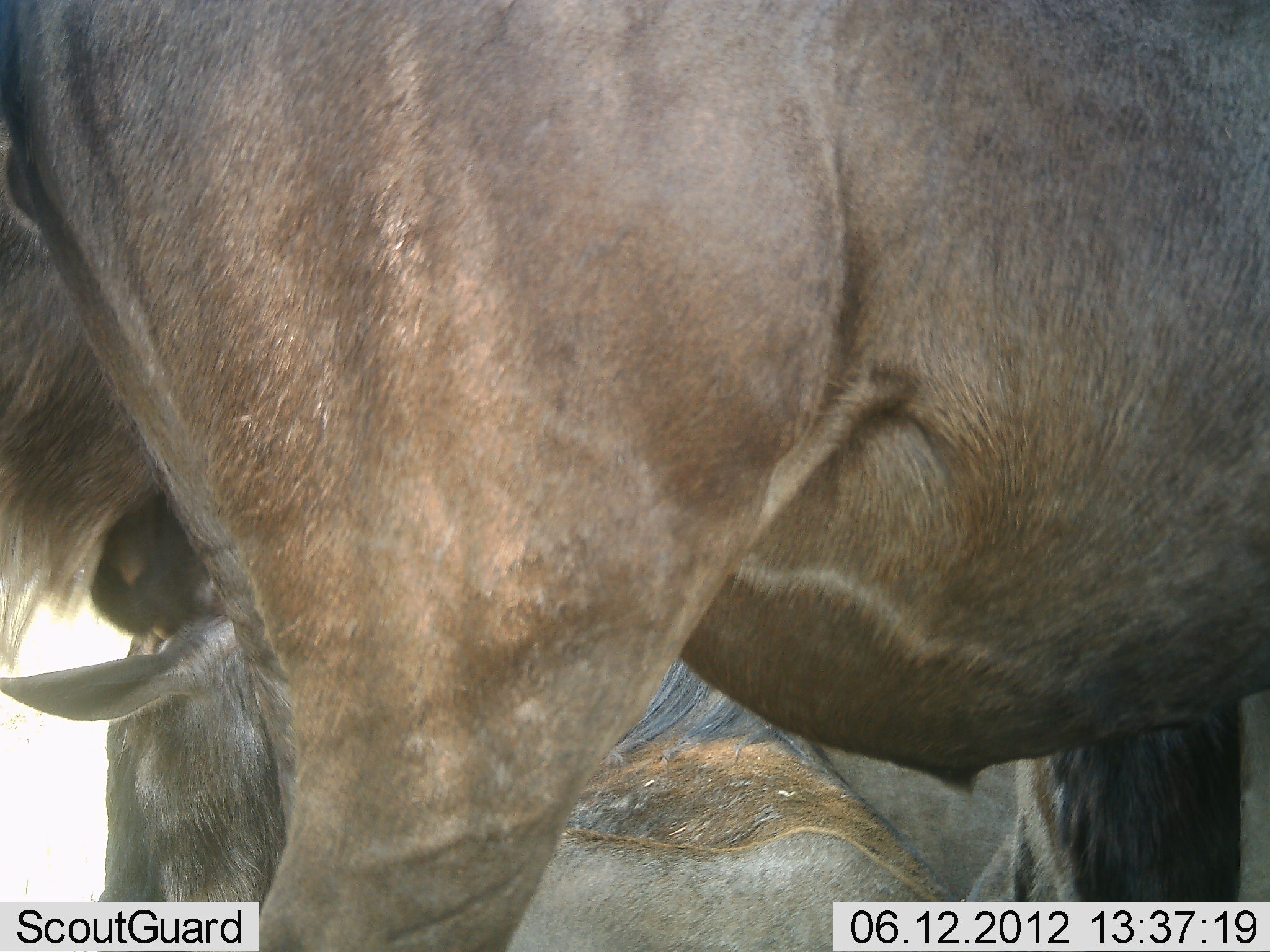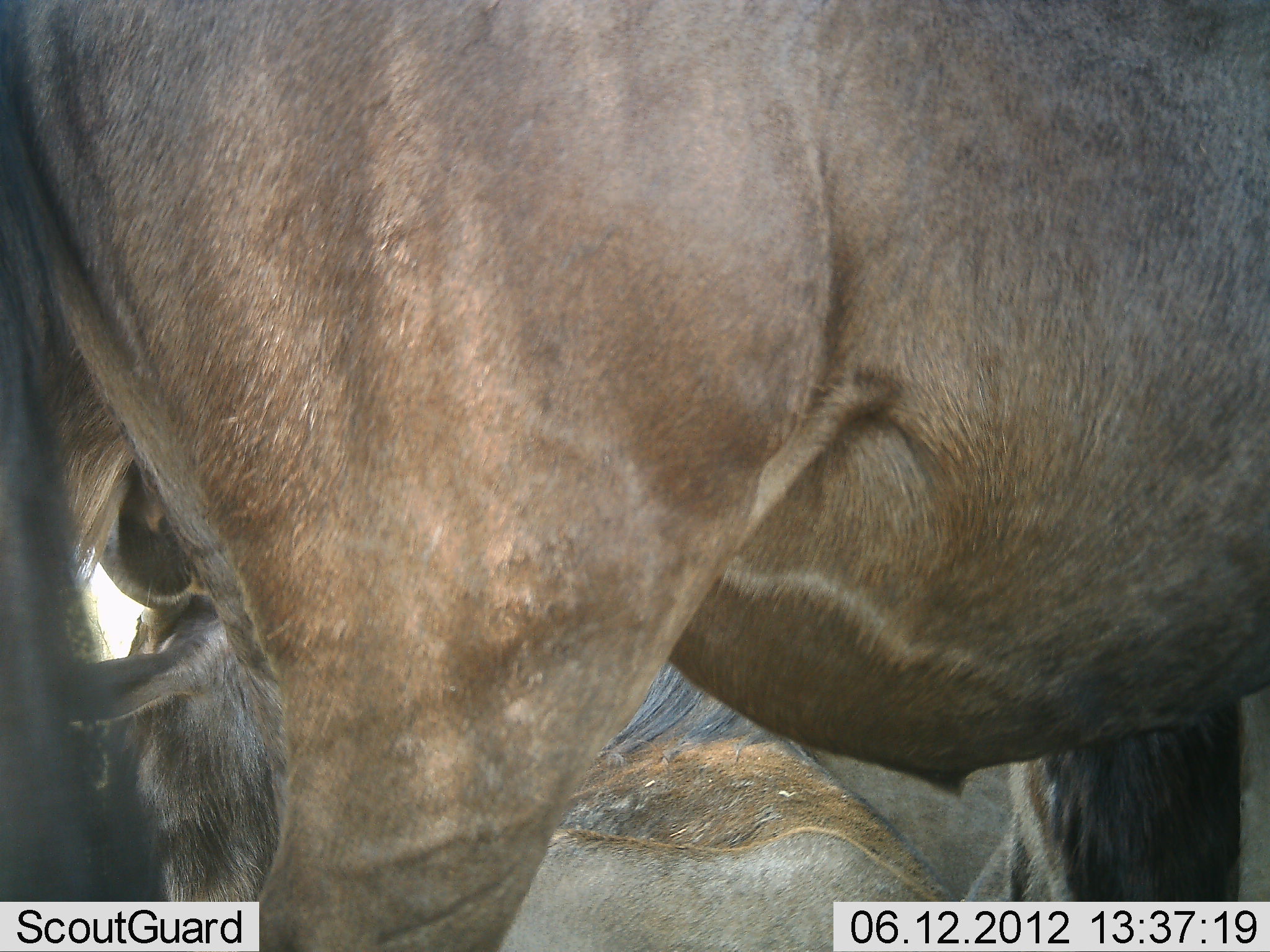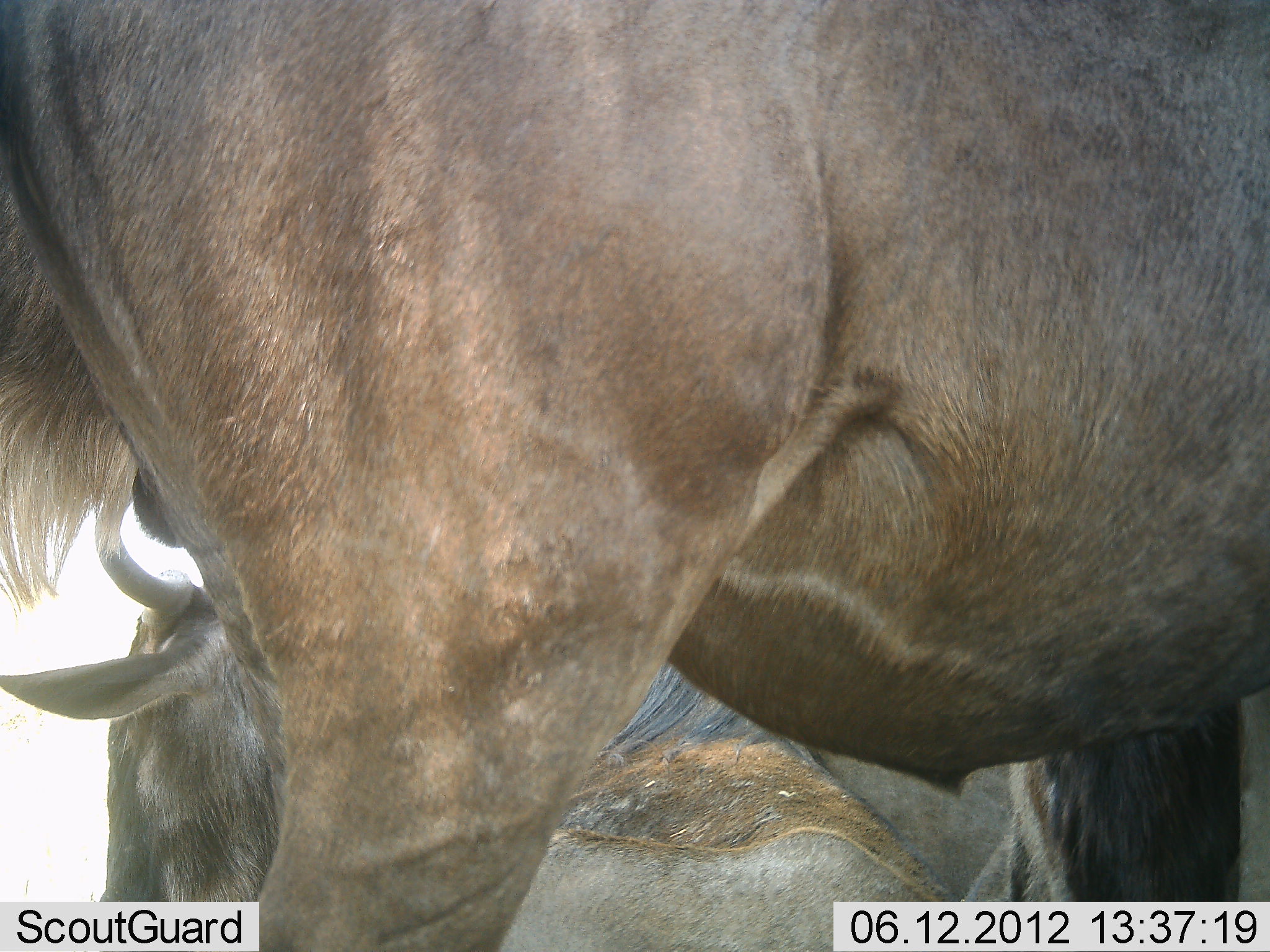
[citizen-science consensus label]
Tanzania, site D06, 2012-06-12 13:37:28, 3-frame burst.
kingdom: Animalia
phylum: Chordata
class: Mammalia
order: Artiodactyla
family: Bovidae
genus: Connochaetes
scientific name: Connochaetes taurinus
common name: blue wildebeest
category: wildebeest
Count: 2.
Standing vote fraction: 100%.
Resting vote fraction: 90%.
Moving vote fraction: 0%.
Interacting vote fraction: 0%.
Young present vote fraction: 0%.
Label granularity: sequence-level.